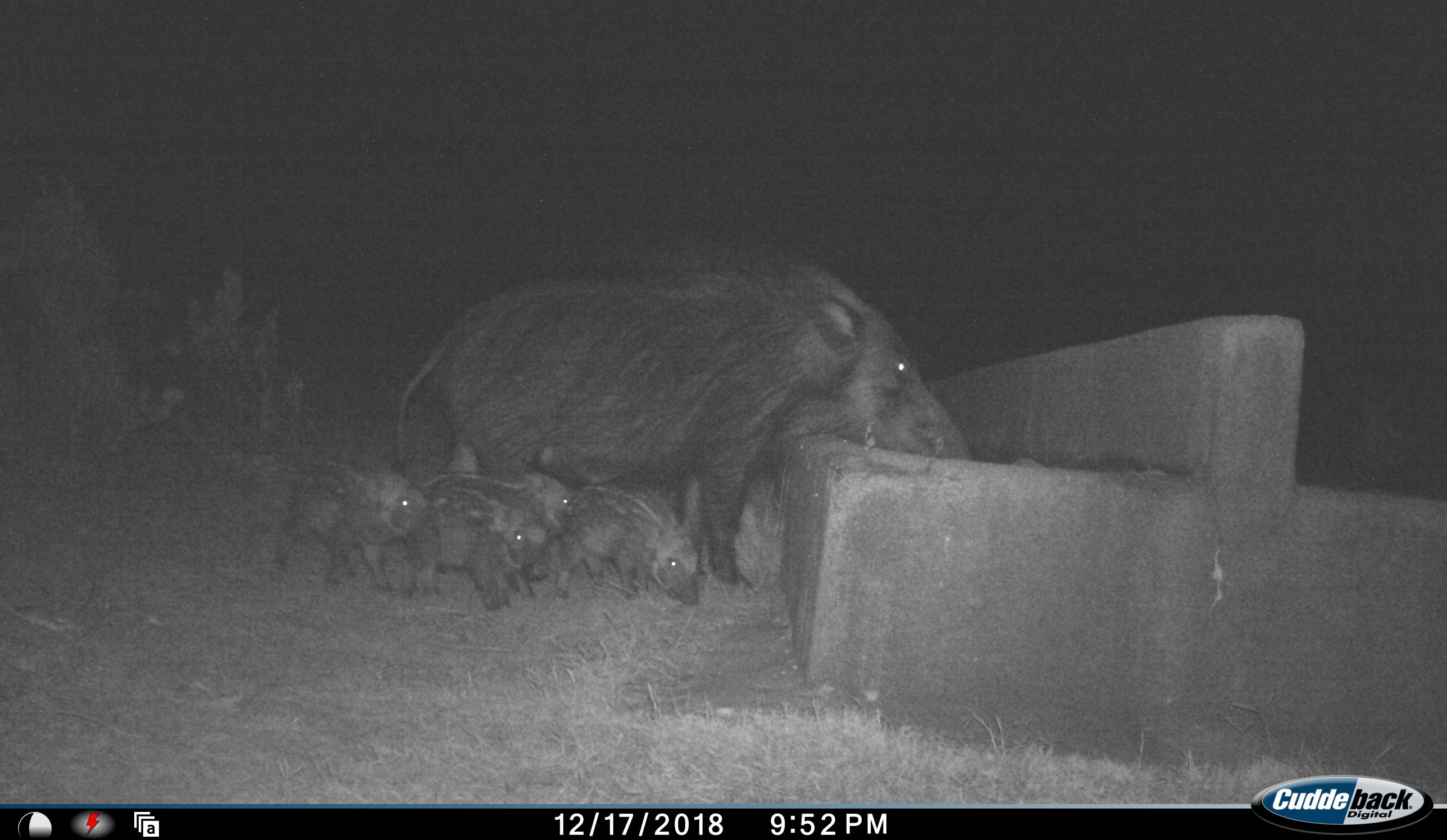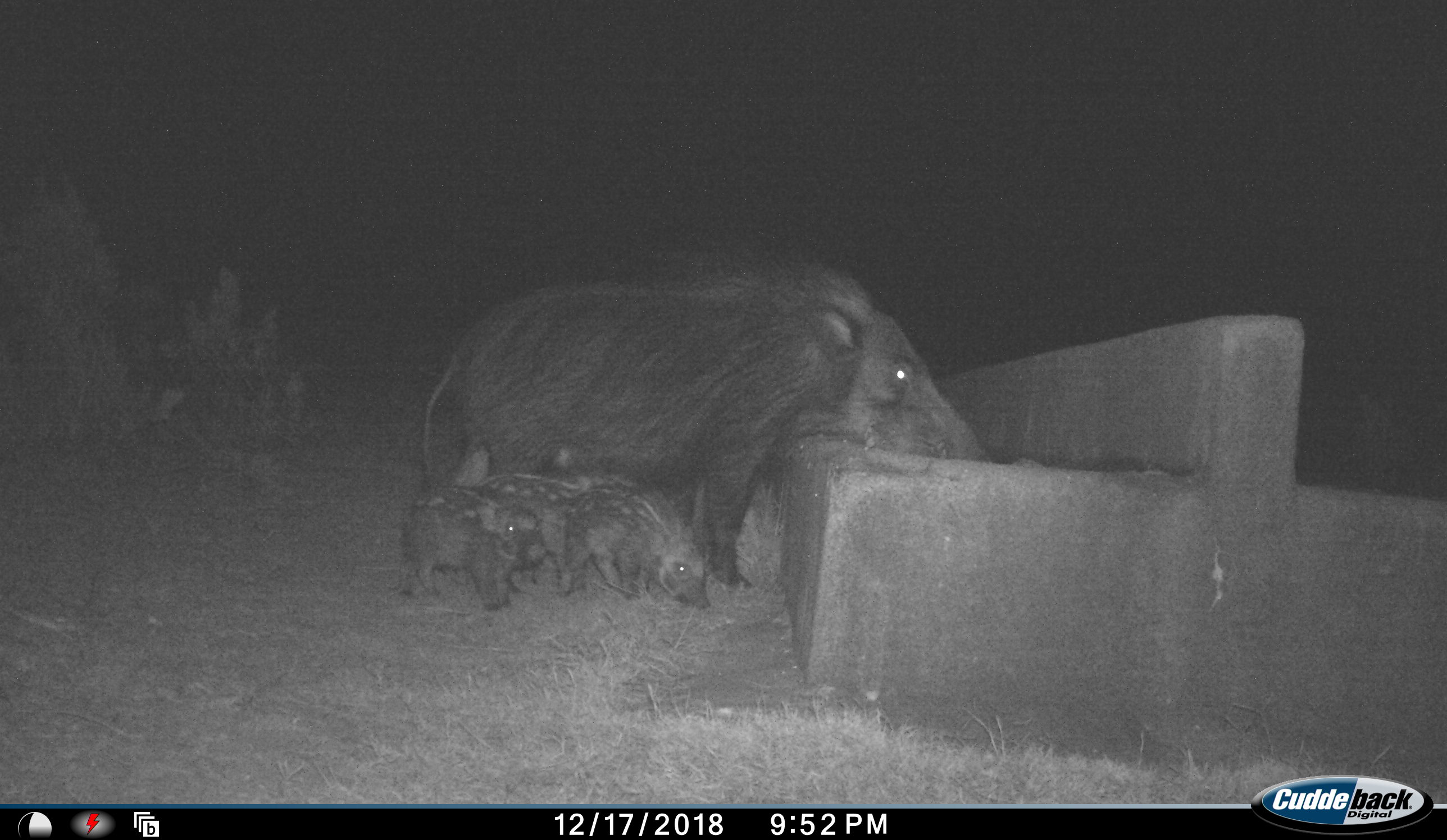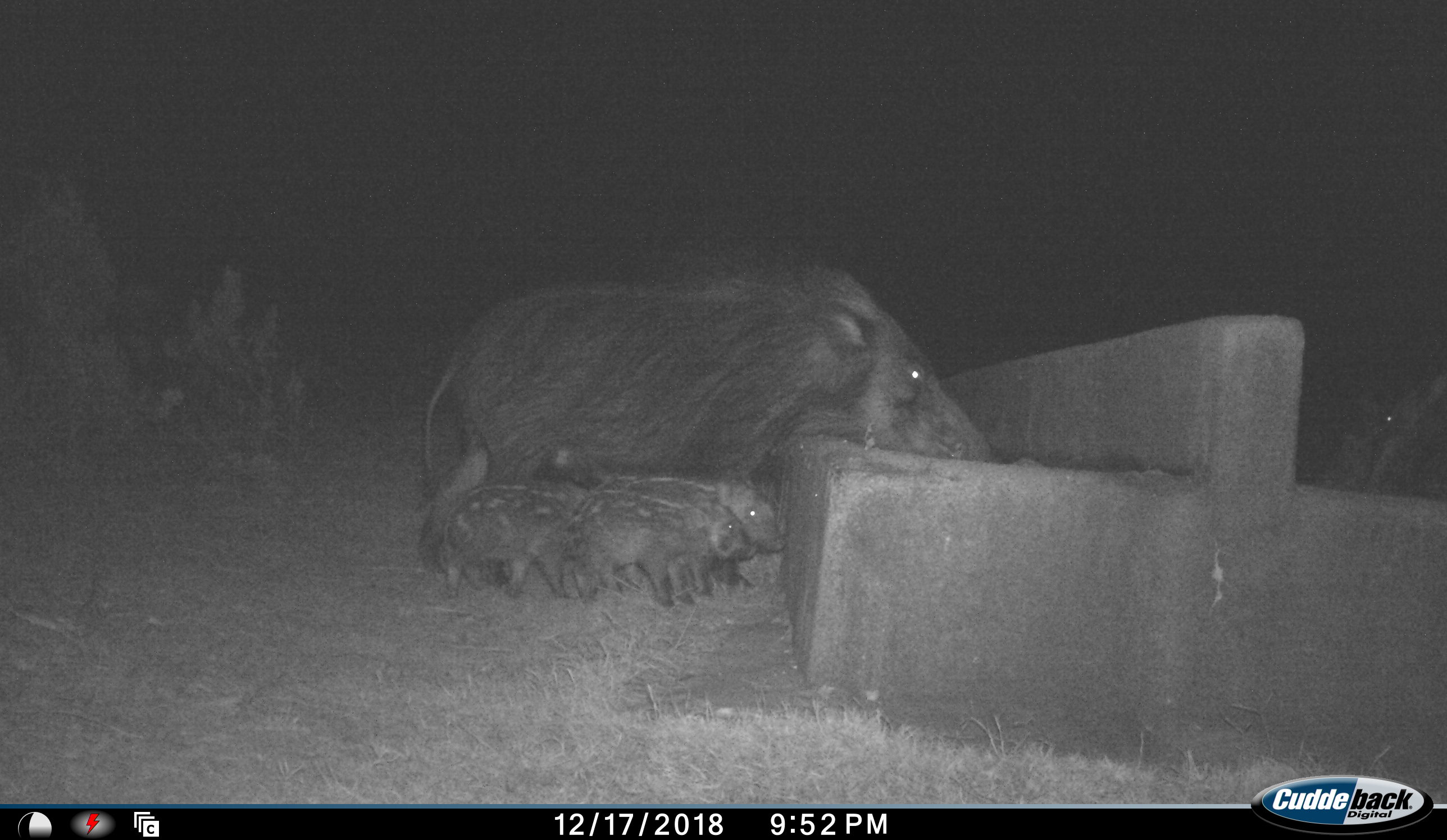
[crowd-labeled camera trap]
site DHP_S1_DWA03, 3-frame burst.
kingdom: Animalia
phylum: Chordata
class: Mammalia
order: Artiodactyla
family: Suidae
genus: Potamochoerus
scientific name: Potamochoerus larvatus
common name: bushpig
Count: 5.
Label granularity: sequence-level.